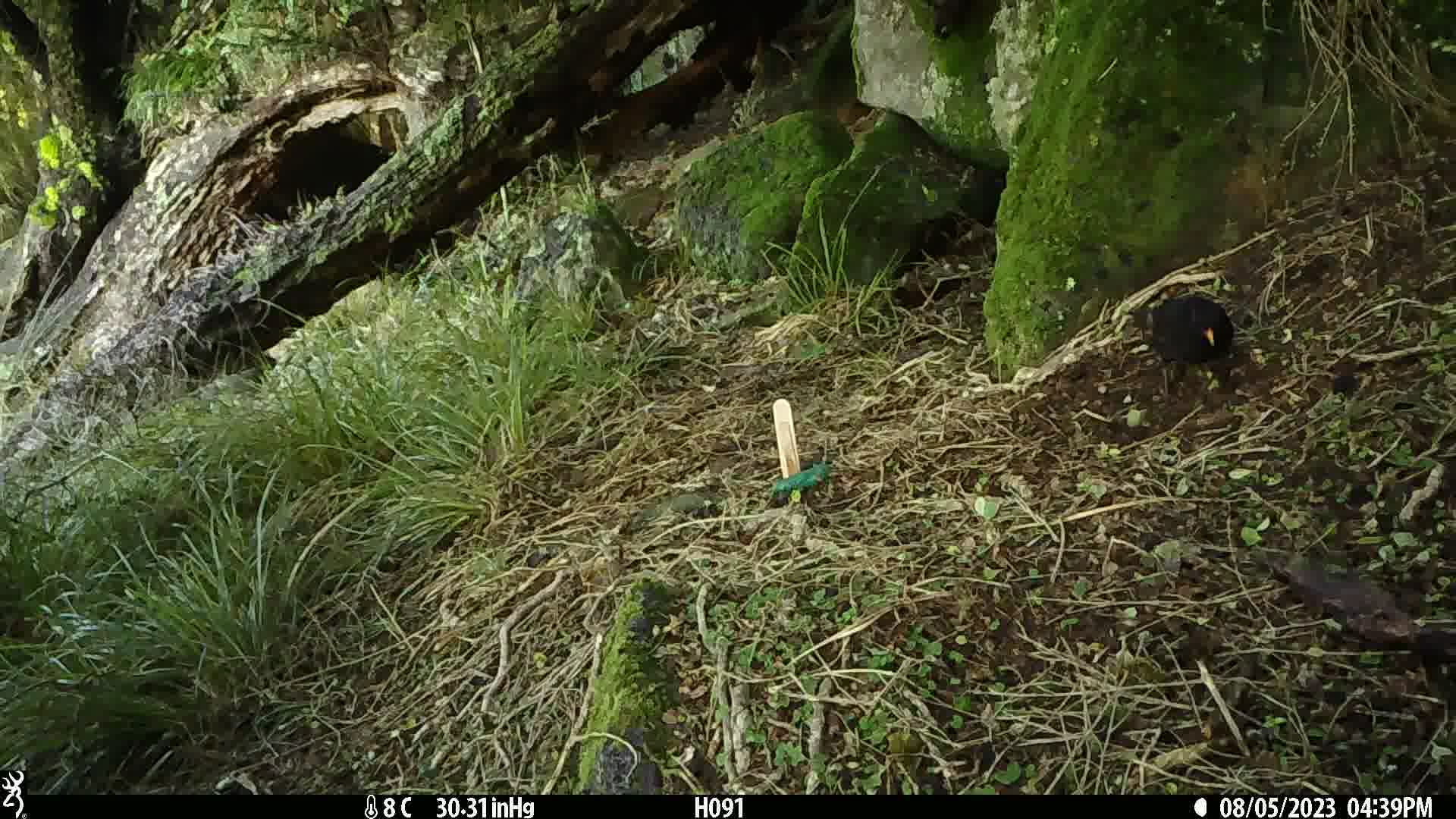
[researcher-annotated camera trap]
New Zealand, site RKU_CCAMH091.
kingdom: Animalia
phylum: Chordata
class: Aves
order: Passeriformes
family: Turdidae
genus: Turdus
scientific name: Turdus merula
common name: eurasian blackbird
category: blackbird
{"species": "blackbird (eurasian blackbird) (Turdus merula)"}